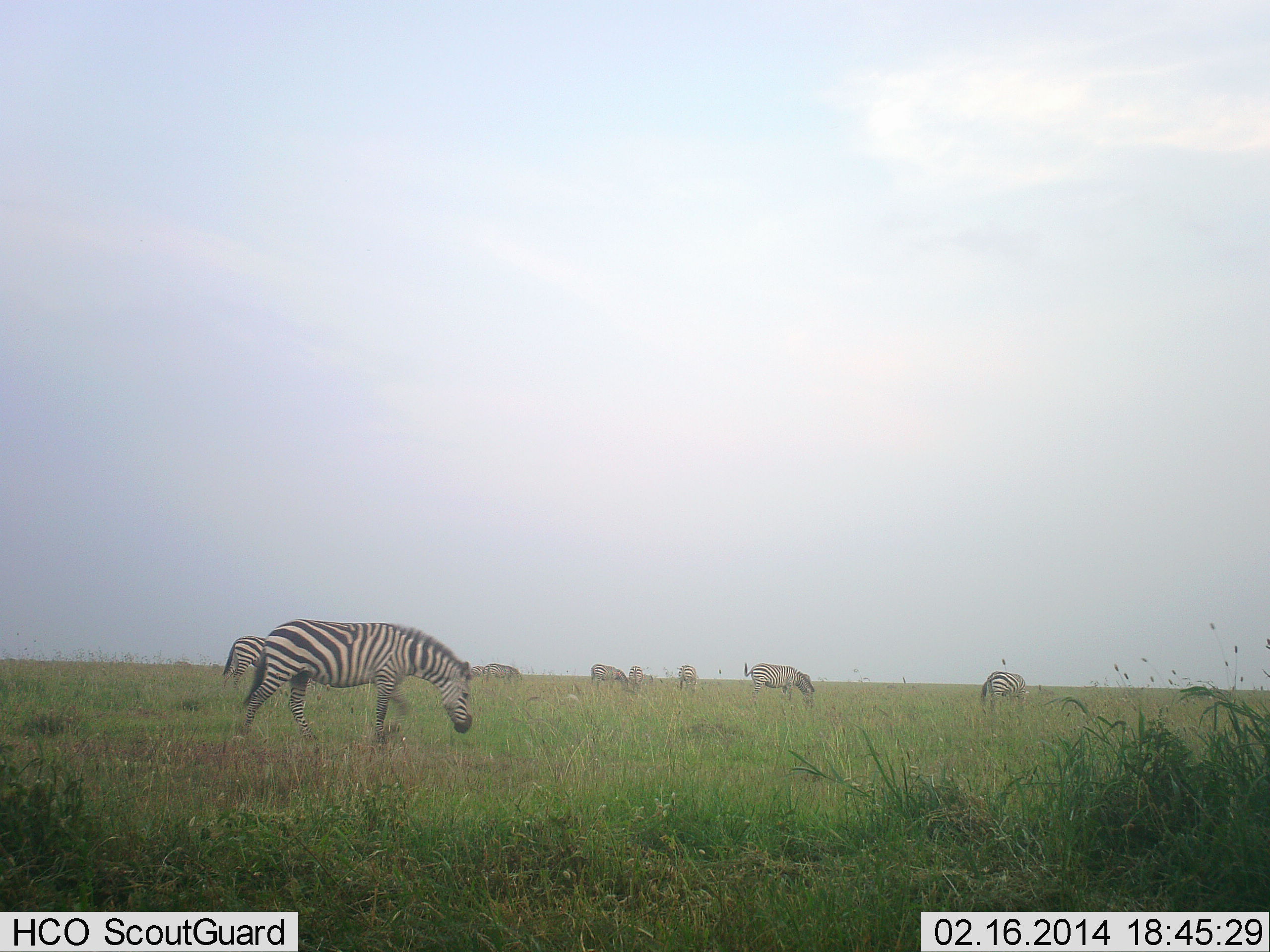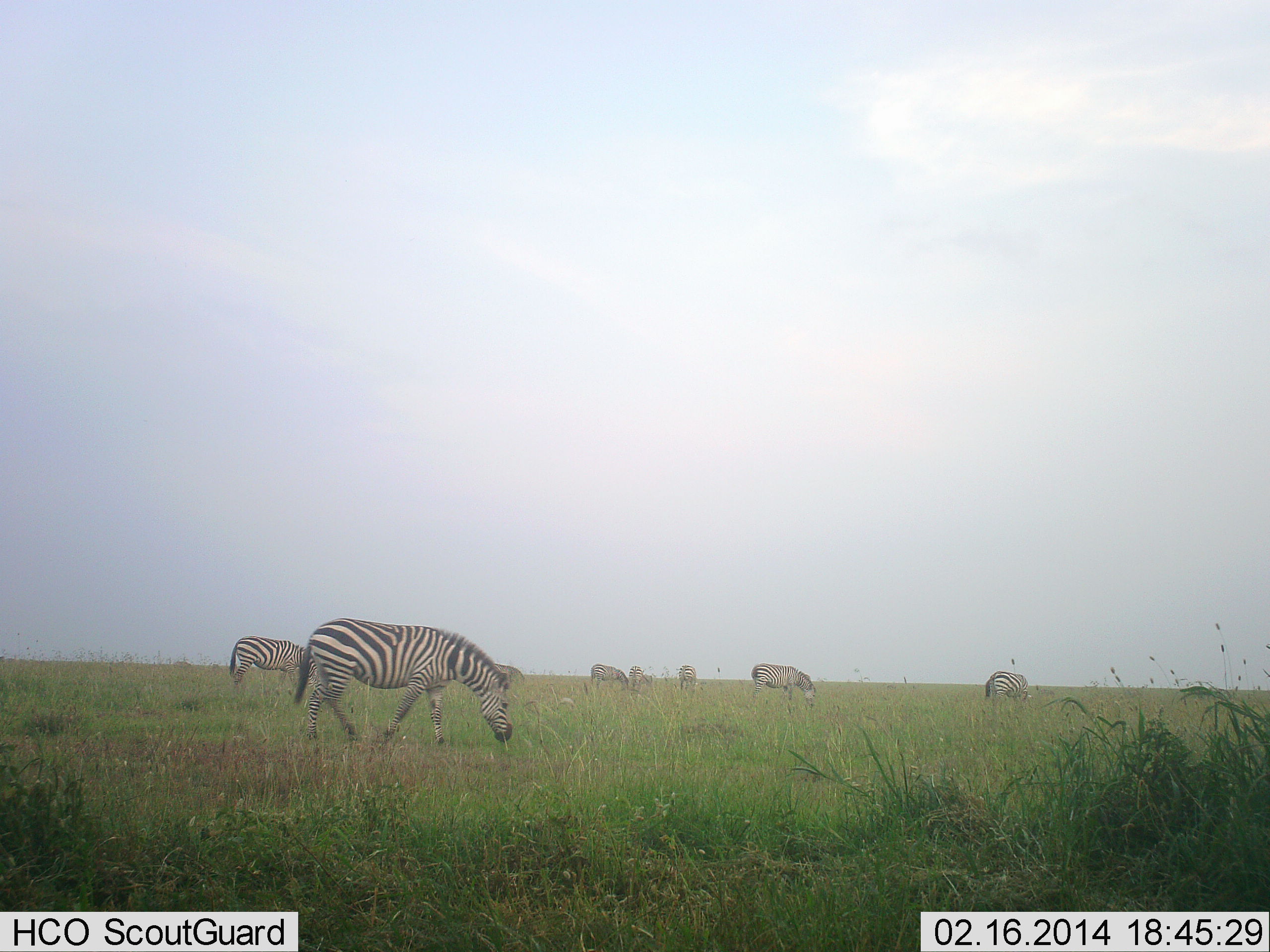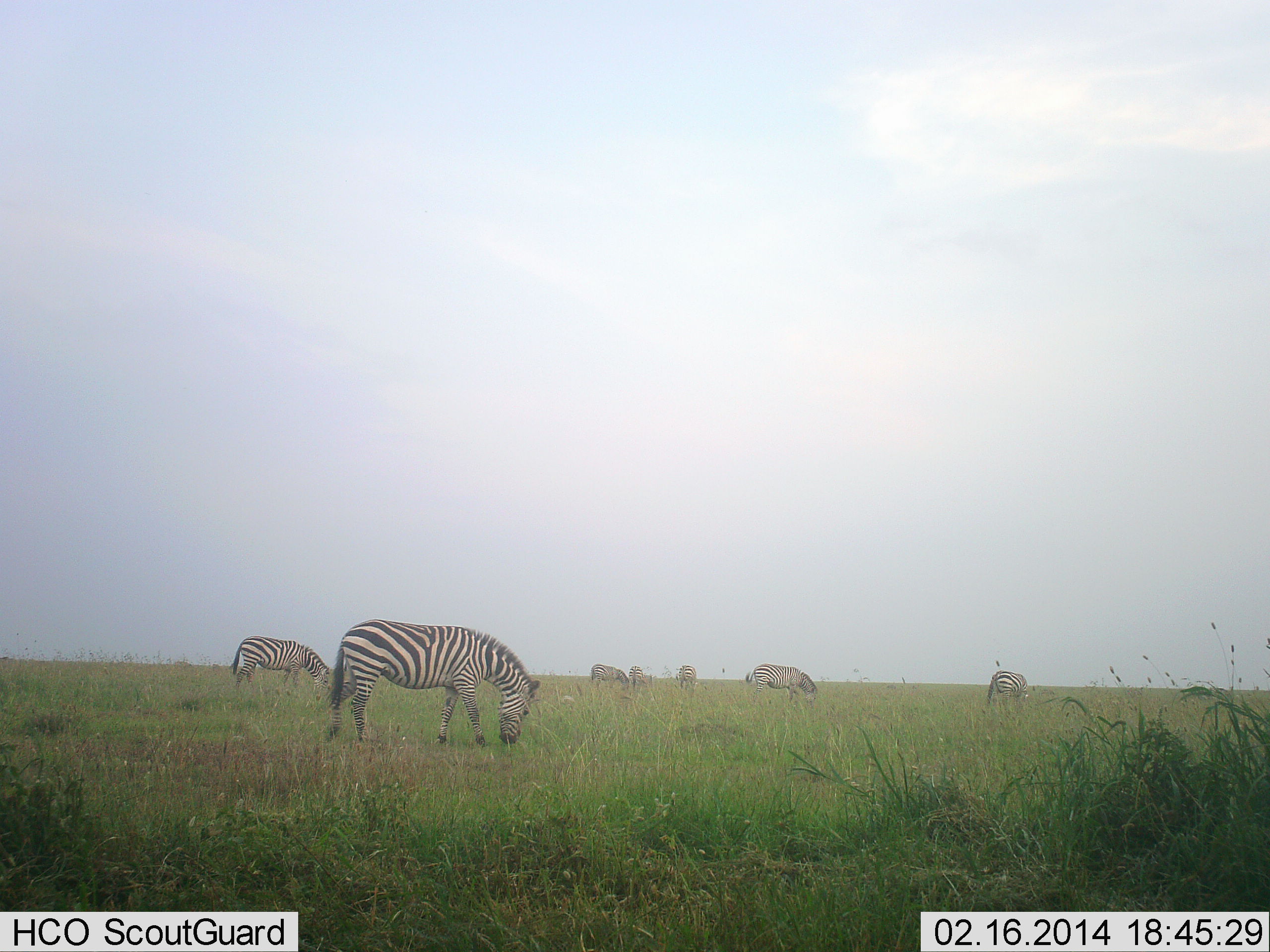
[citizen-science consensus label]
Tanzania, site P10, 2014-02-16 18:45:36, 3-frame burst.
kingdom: Animalia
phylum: Chordata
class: Mammalia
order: Perissodactyla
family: Equidae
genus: Equus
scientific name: Equus quagga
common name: plains zebra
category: zebra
Zebra (plains zebra) (Equus quagga), count 8. Behavior (volunteer vote fractions): standing 20%, resting 2%, moving 45%, interacting 0%. Young present (vote fraction): 0%. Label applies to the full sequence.